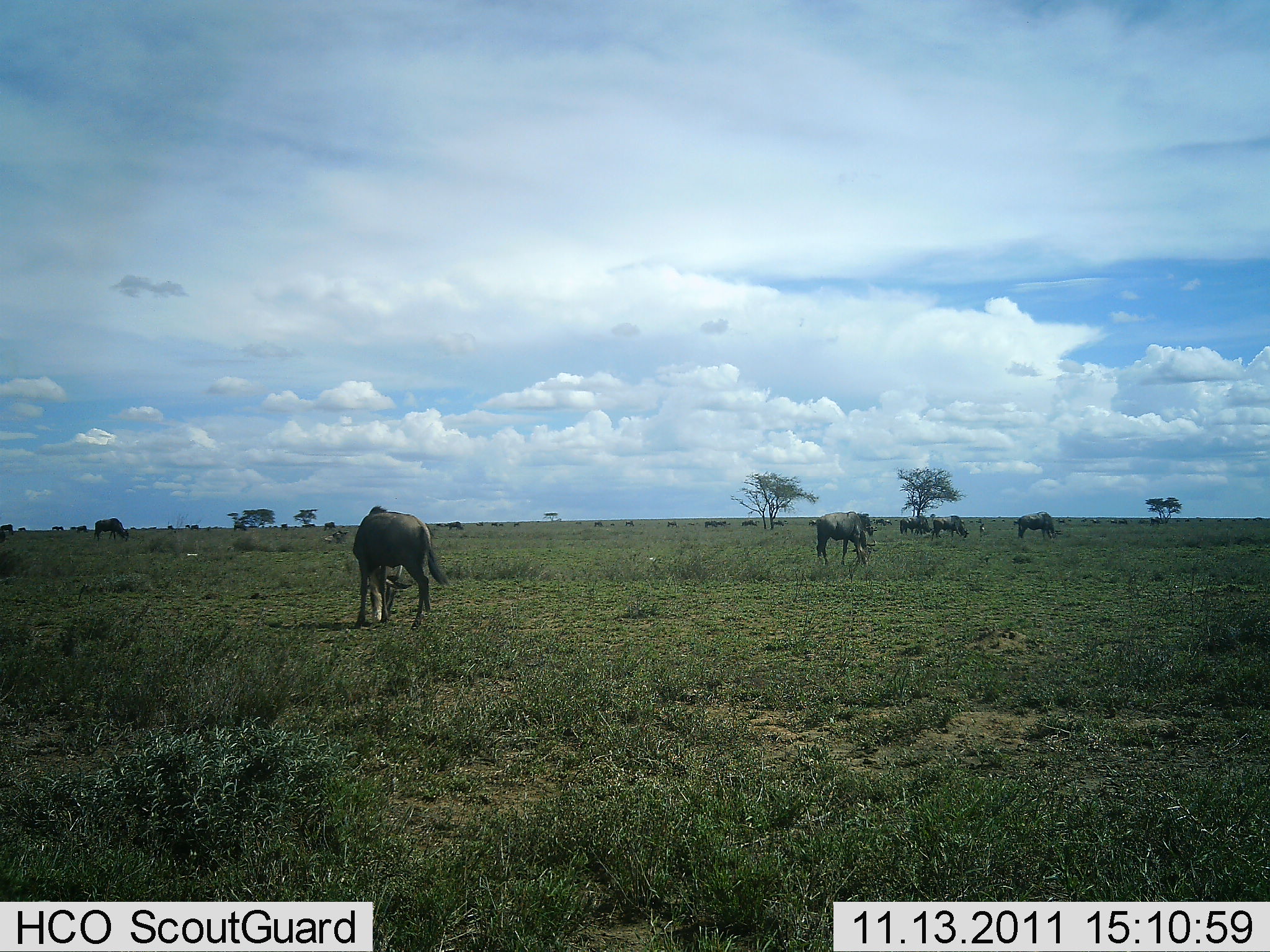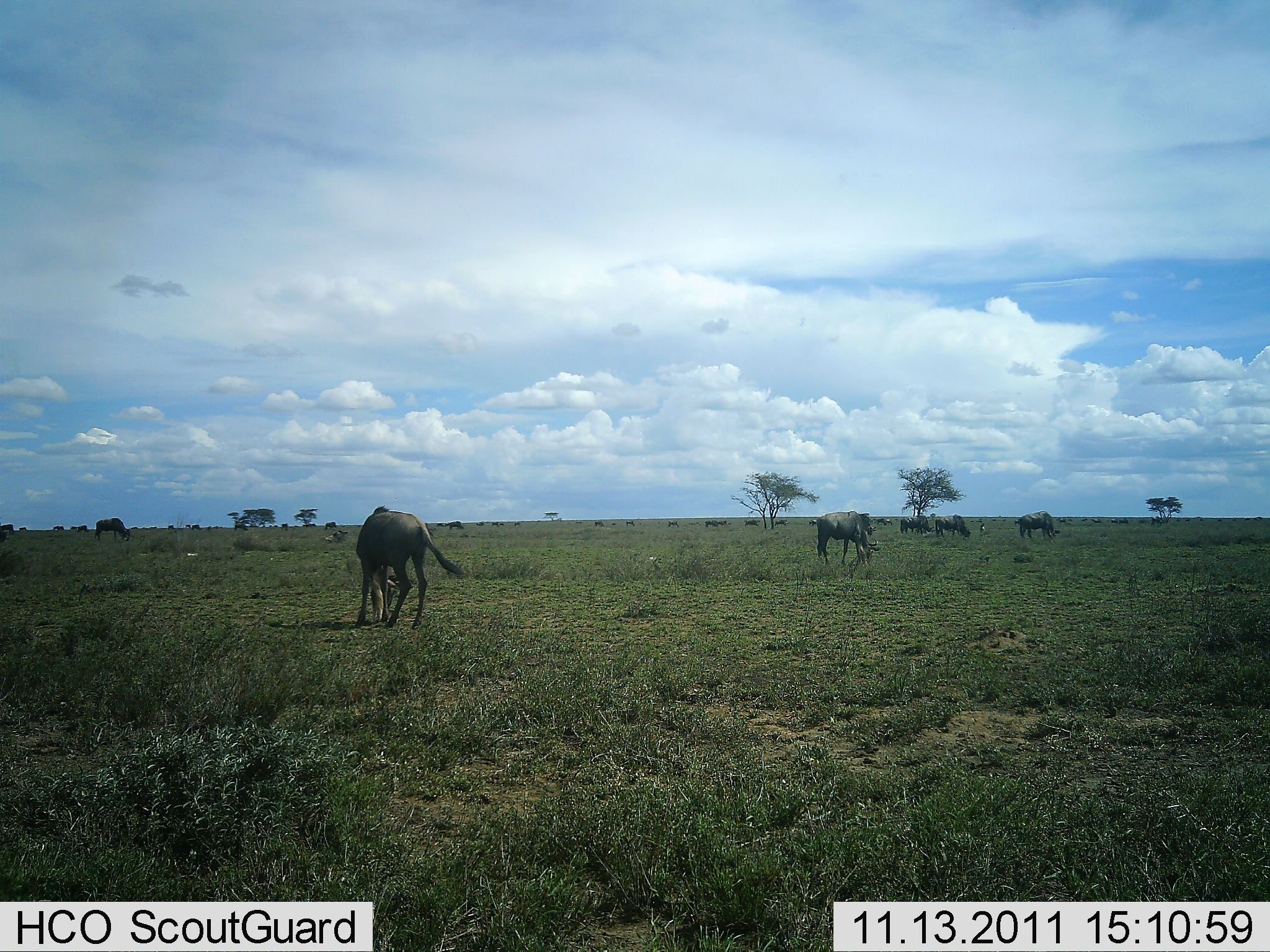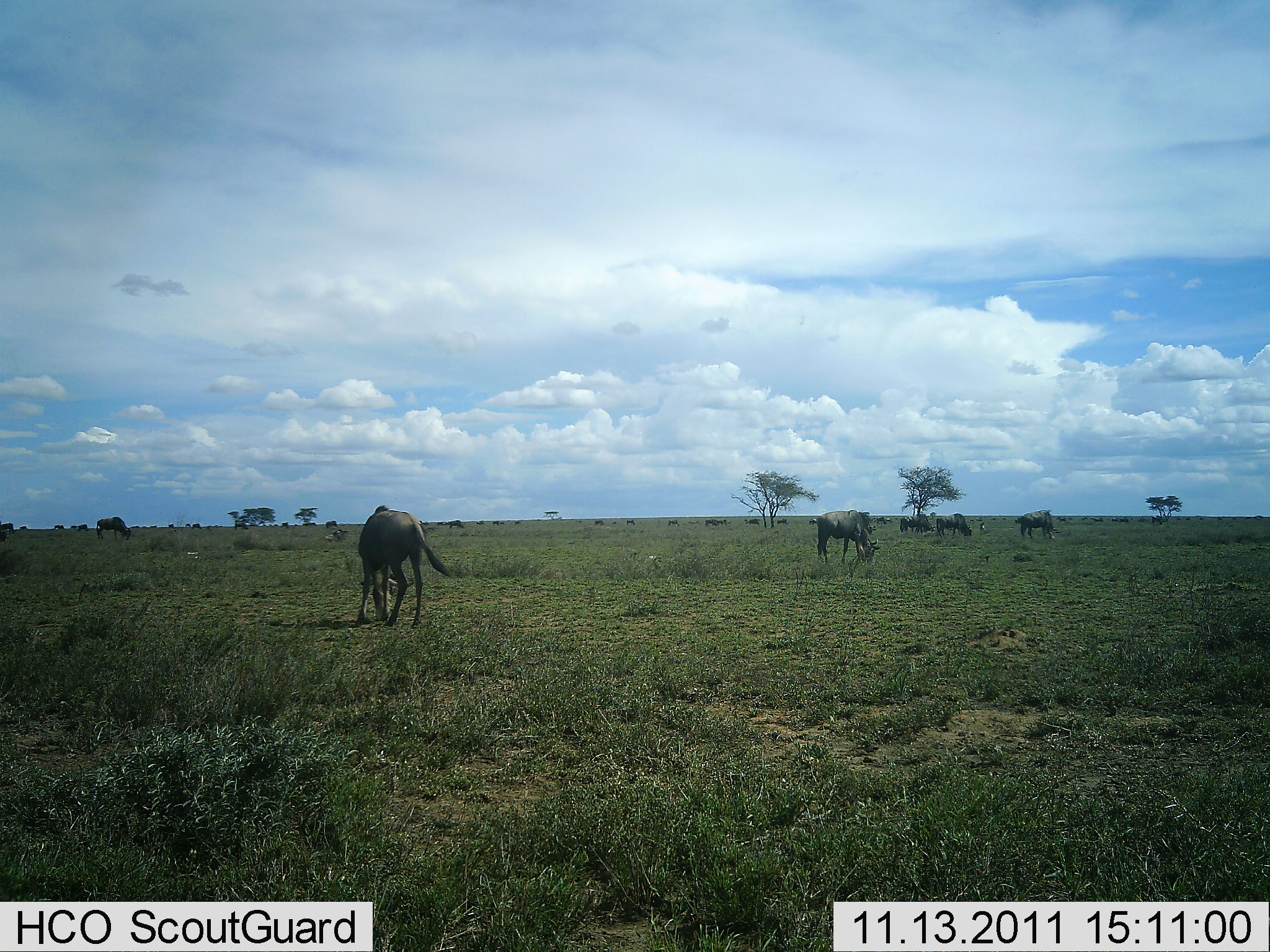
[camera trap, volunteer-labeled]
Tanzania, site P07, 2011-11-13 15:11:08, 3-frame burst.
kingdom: Animalia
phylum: Chordata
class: Mammalia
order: Artiodactyla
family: Bovidae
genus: Connochaetes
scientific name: Connochaetes taurinus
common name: blue wildebeest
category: wildebeest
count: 11-50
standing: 30%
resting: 10%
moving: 40%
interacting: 10%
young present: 0%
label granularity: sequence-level